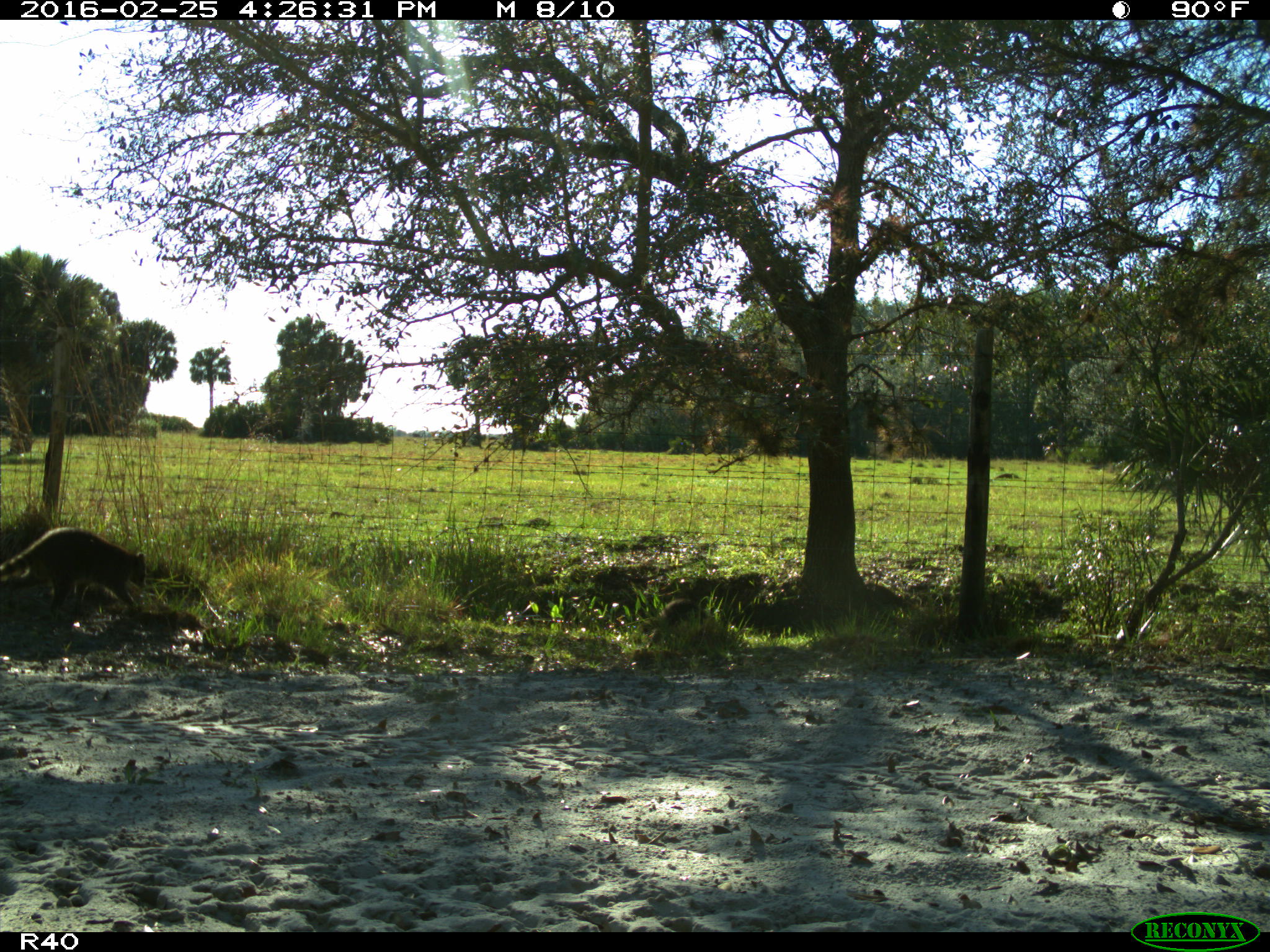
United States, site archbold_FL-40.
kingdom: Animalia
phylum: Chordata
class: Mammalia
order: Carnivora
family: Procyonidae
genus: Procyon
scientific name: Procyon lotor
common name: common raccoon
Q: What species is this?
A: Procyon lotor (common raccoon).